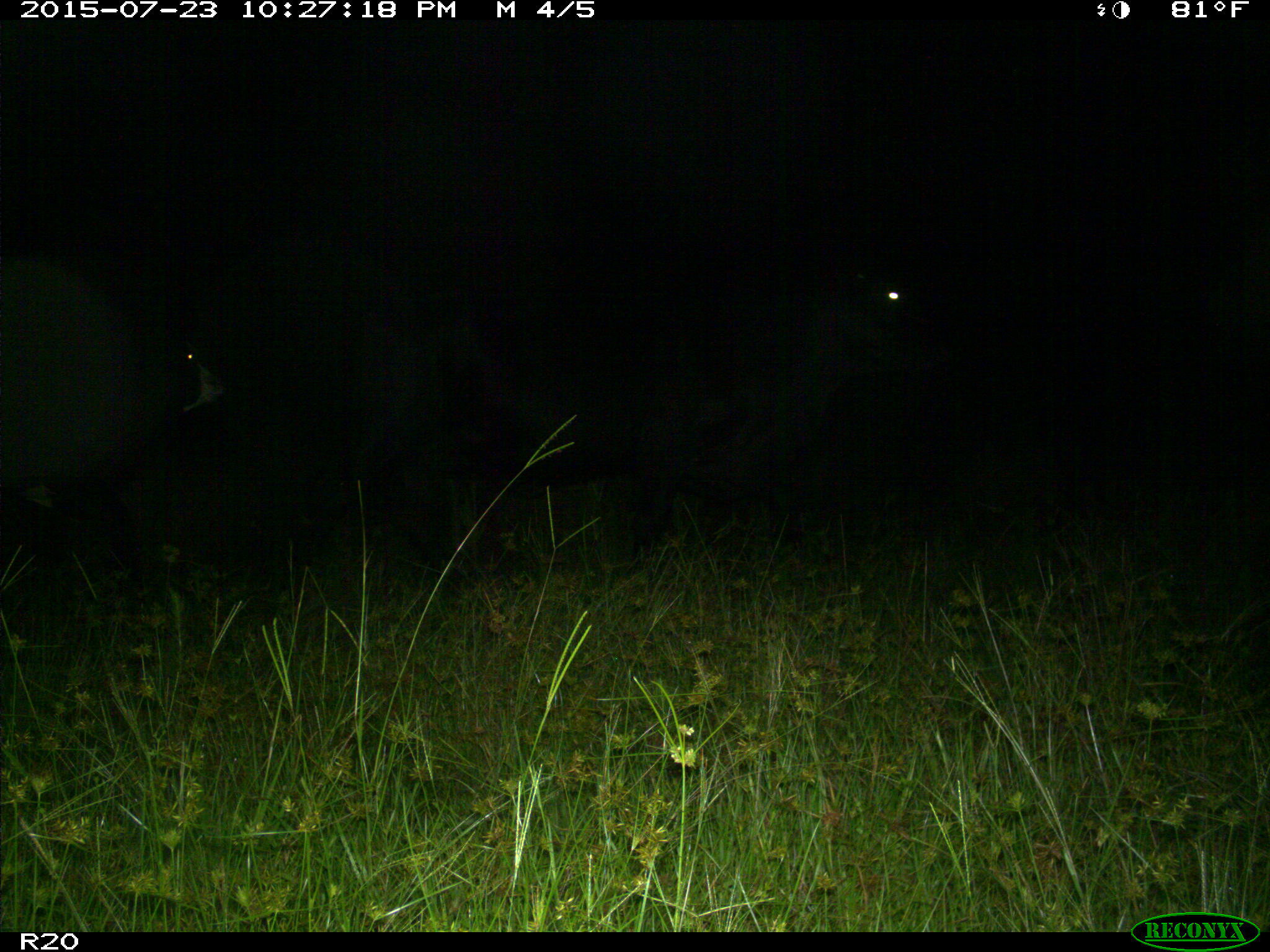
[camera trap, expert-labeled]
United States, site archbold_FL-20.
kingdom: Animalia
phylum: Chordata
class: Mammalia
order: Artiodactyla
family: Bovidae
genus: Bos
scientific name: Bos taurus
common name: domestic cow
Bos taurus (domestic cow).